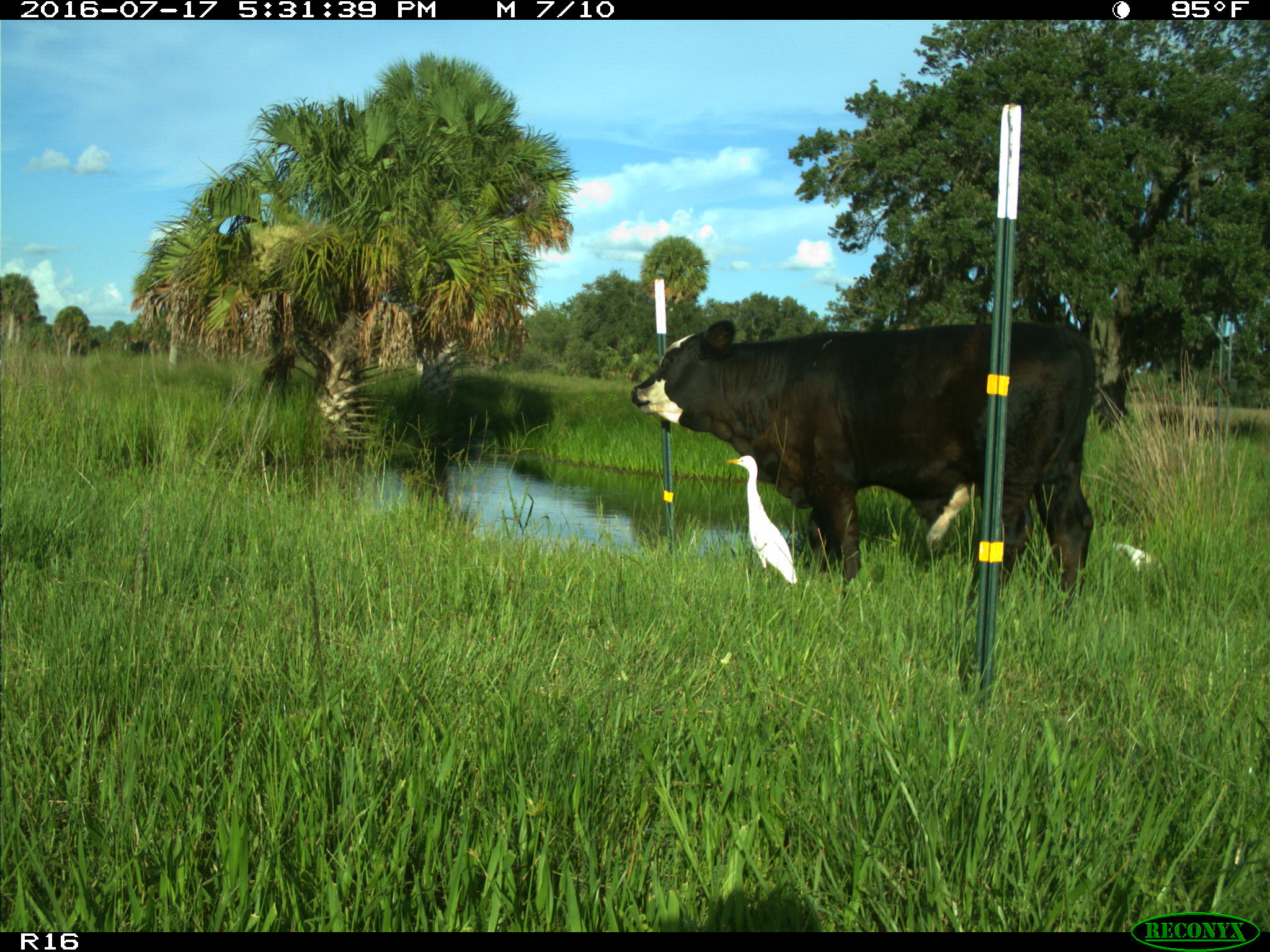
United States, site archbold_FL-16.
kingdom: Animalia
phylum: Chordata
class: Mammalia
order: Artiodactyla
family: Bovidae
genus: Bos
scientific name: Bos taurus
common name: domestic cow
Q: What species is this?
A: Bos taurus (domestic cow).